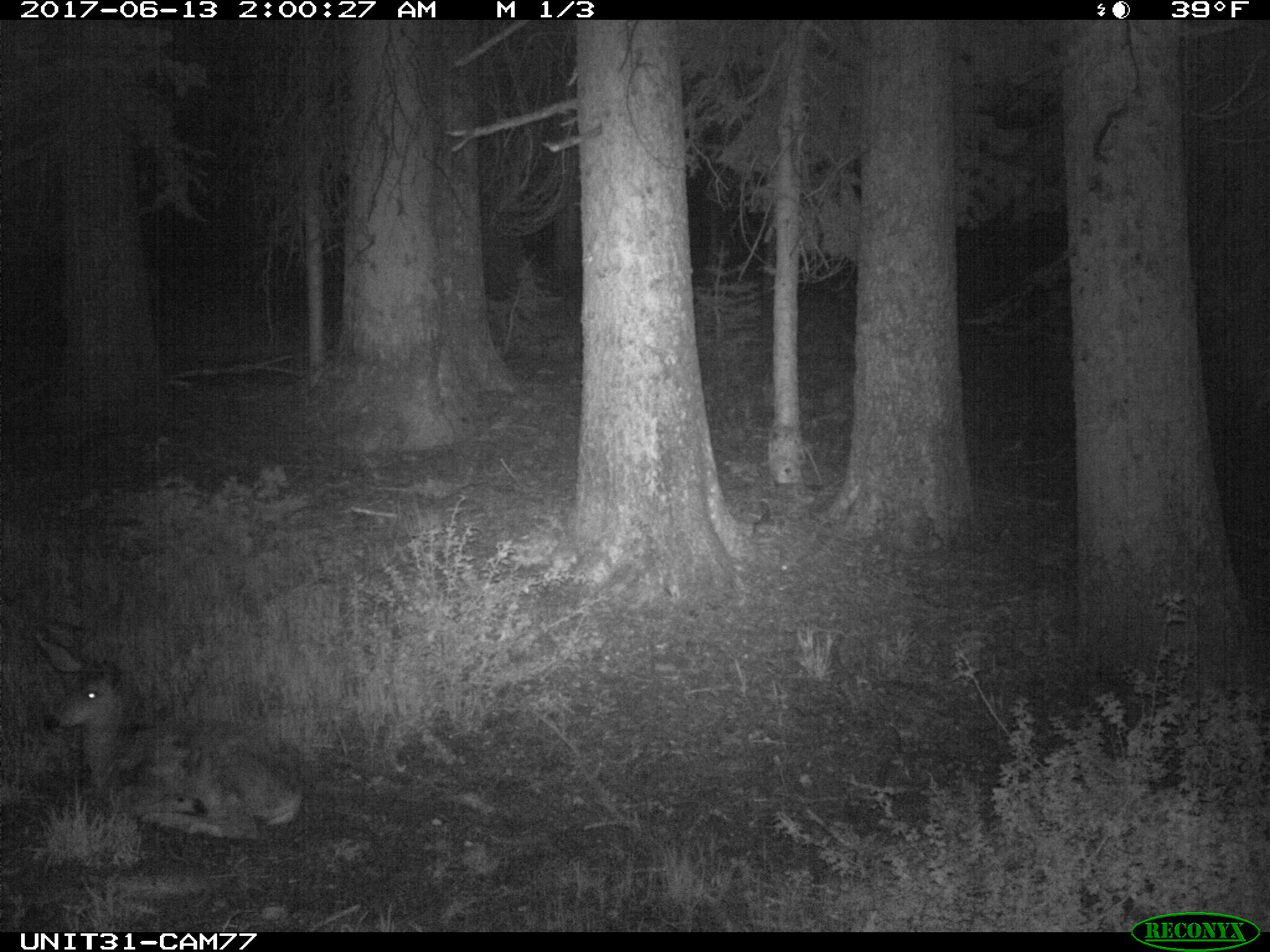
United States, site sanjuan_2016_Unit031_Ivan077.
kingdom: Animalia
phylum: Chordata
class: Mammalia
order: Artiodactyla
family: Cervidae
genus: Odocoileus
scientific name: Odocoileus hemionus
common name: mule deer